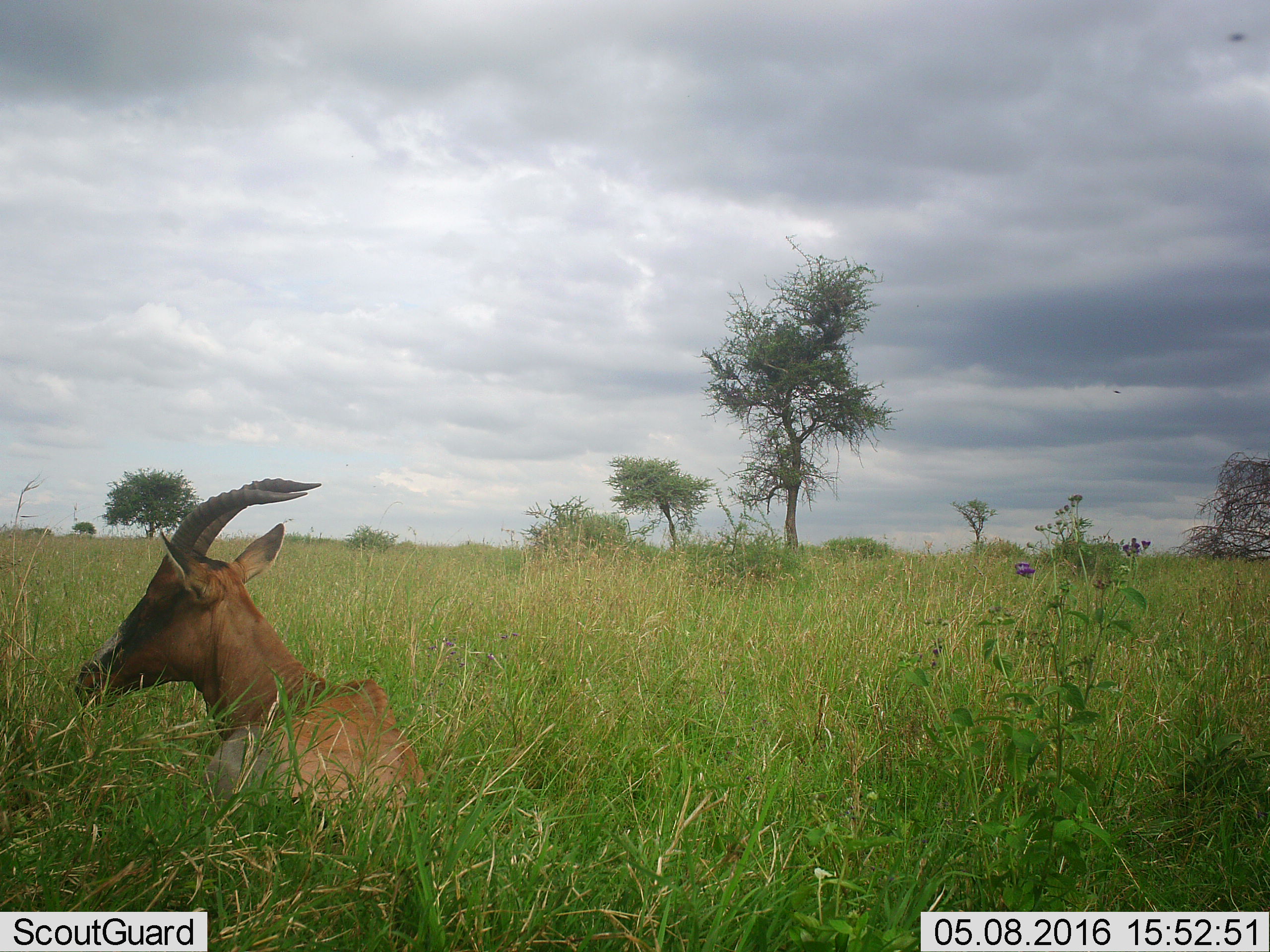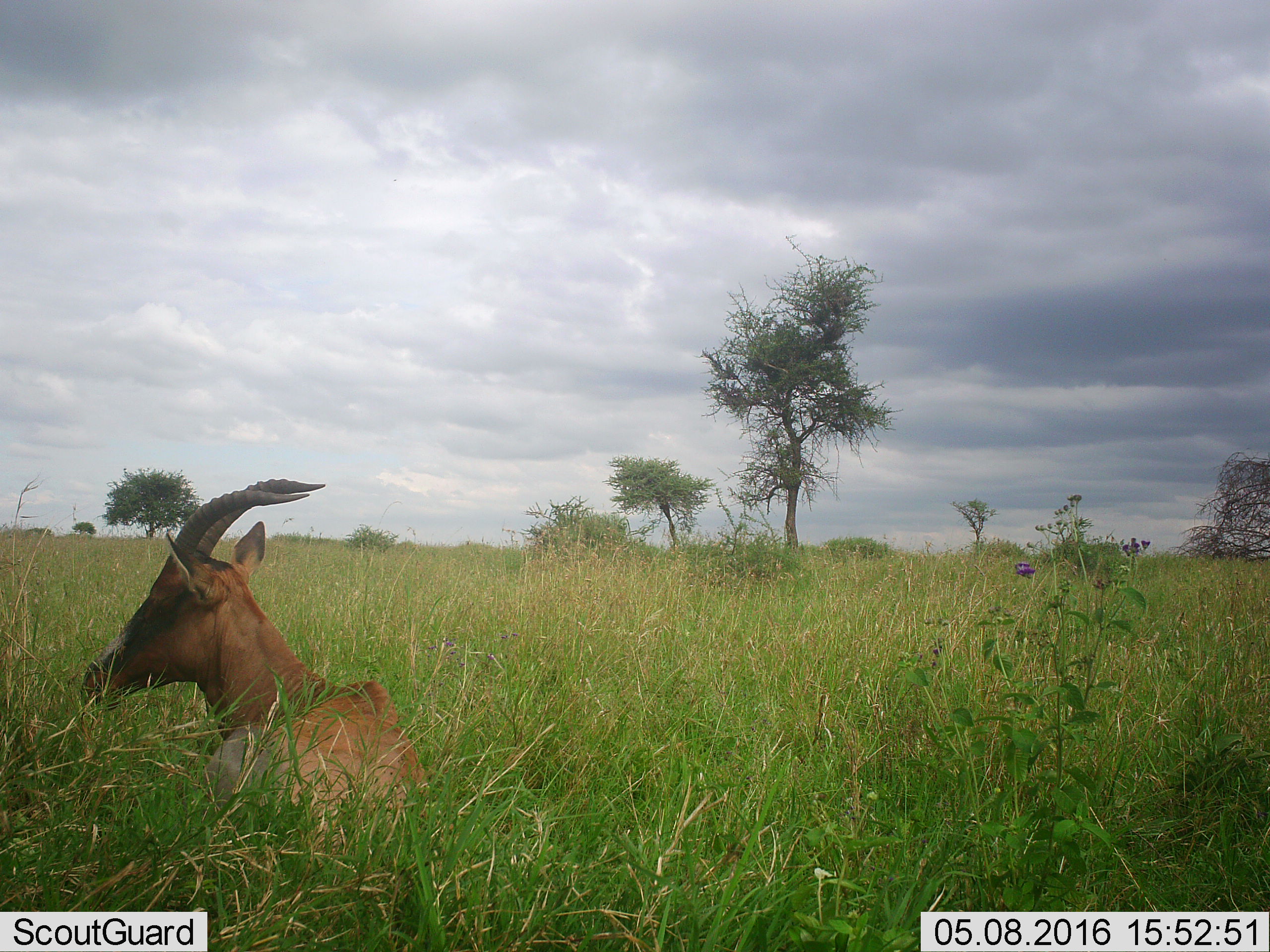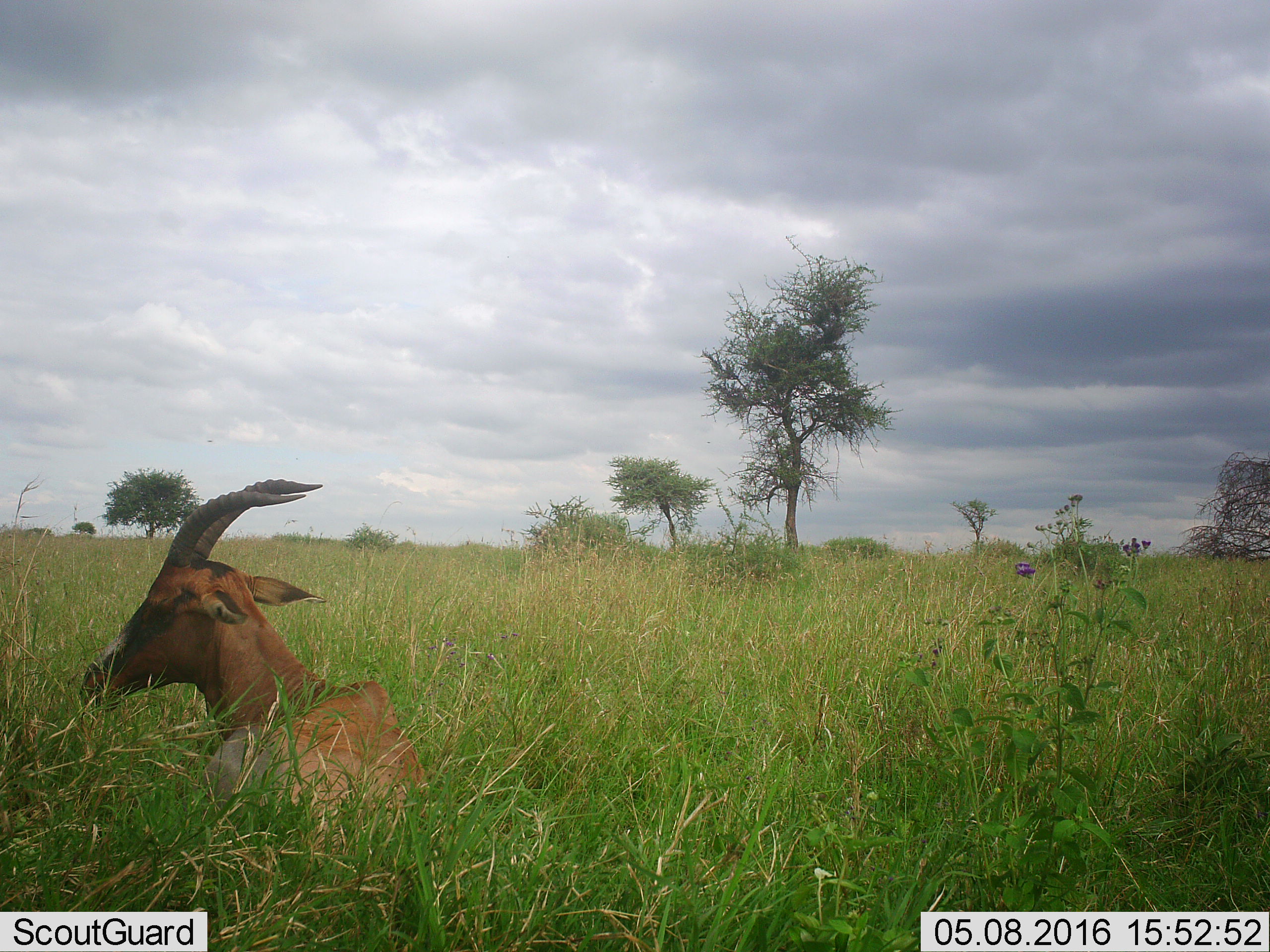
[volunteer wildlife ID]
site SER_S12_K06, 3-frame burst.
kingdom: Animalia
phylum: Chordata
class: Mammalia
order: Artiodactyla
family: Bovidae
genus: Damaliscus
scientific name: Damaliscus lunatus jimela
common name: topi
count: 1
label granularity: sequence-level